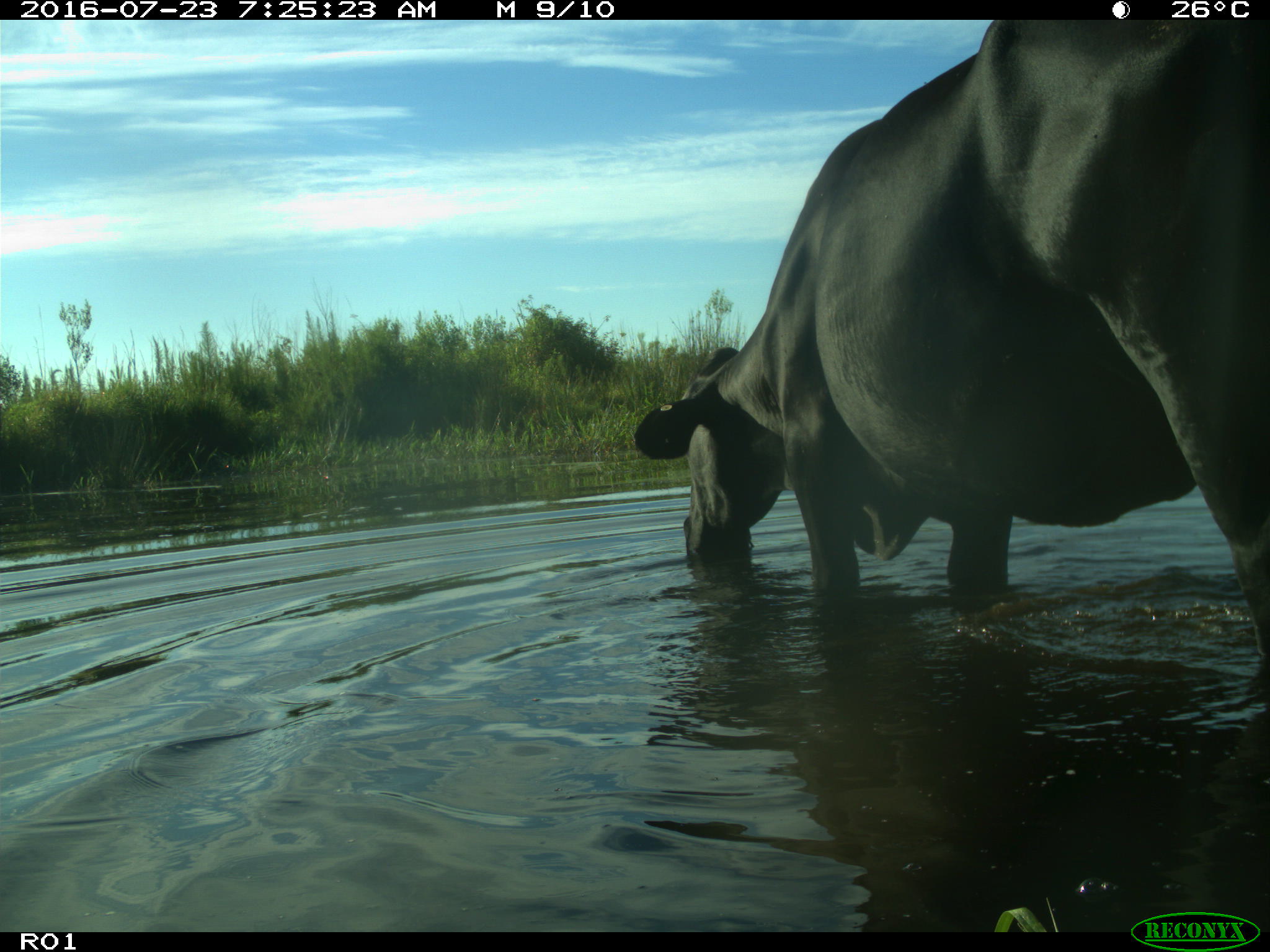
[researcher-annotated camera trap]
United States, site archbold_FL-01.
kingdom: Animalia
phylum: Chordata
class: Mammalia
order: Artiodactyla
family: Bovidae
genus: Bos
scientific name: Bos taurus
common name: domestic cow